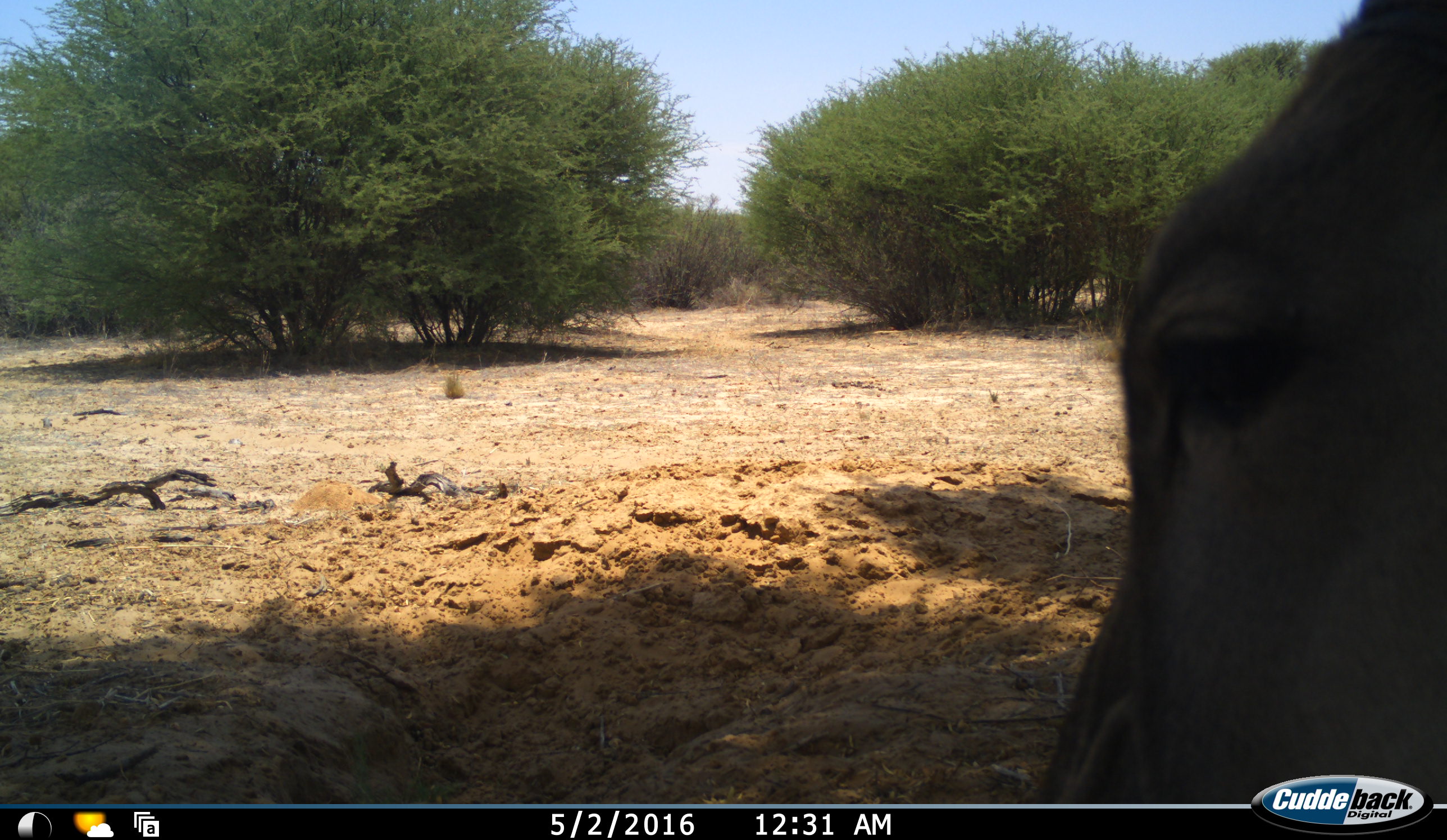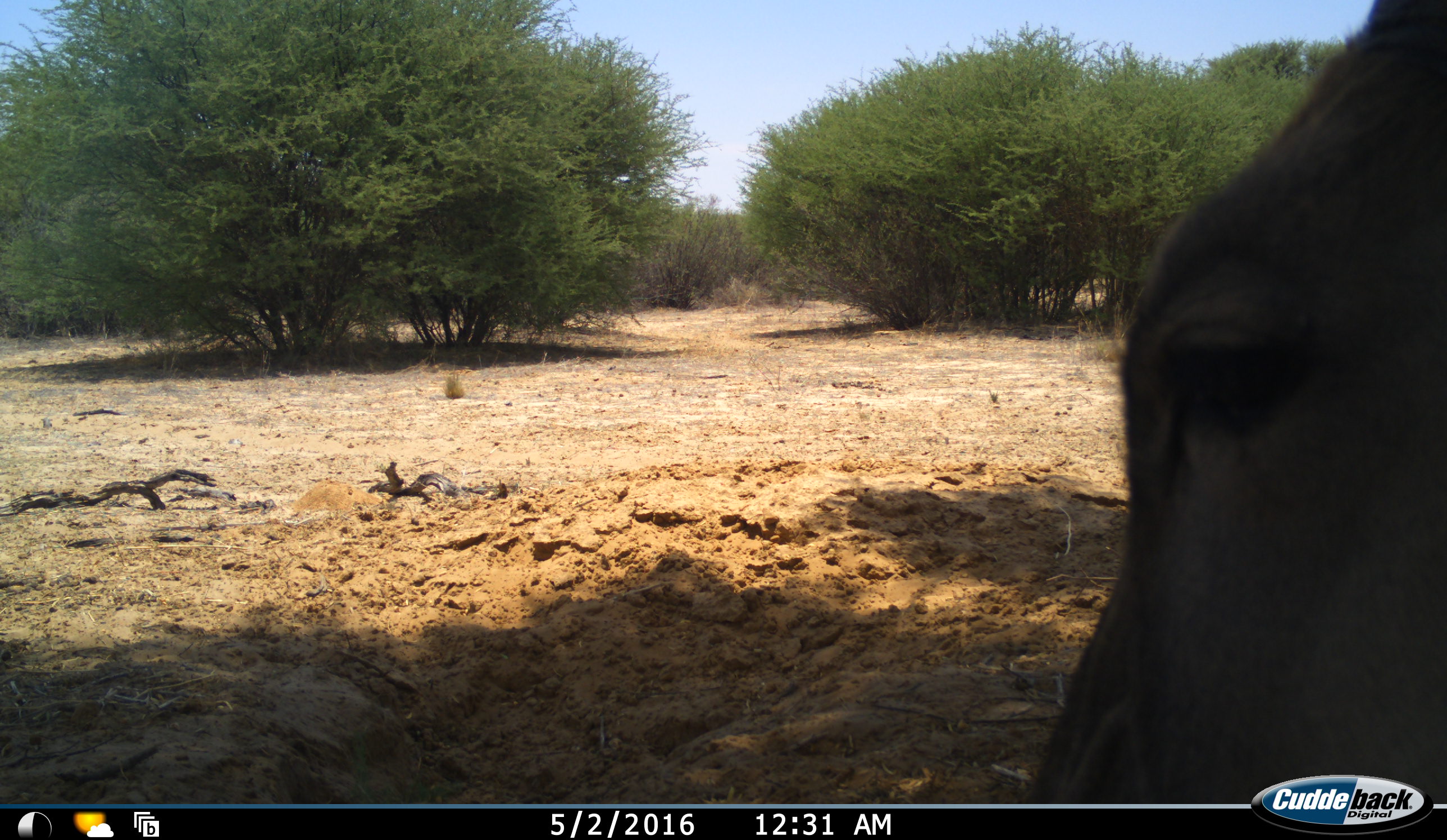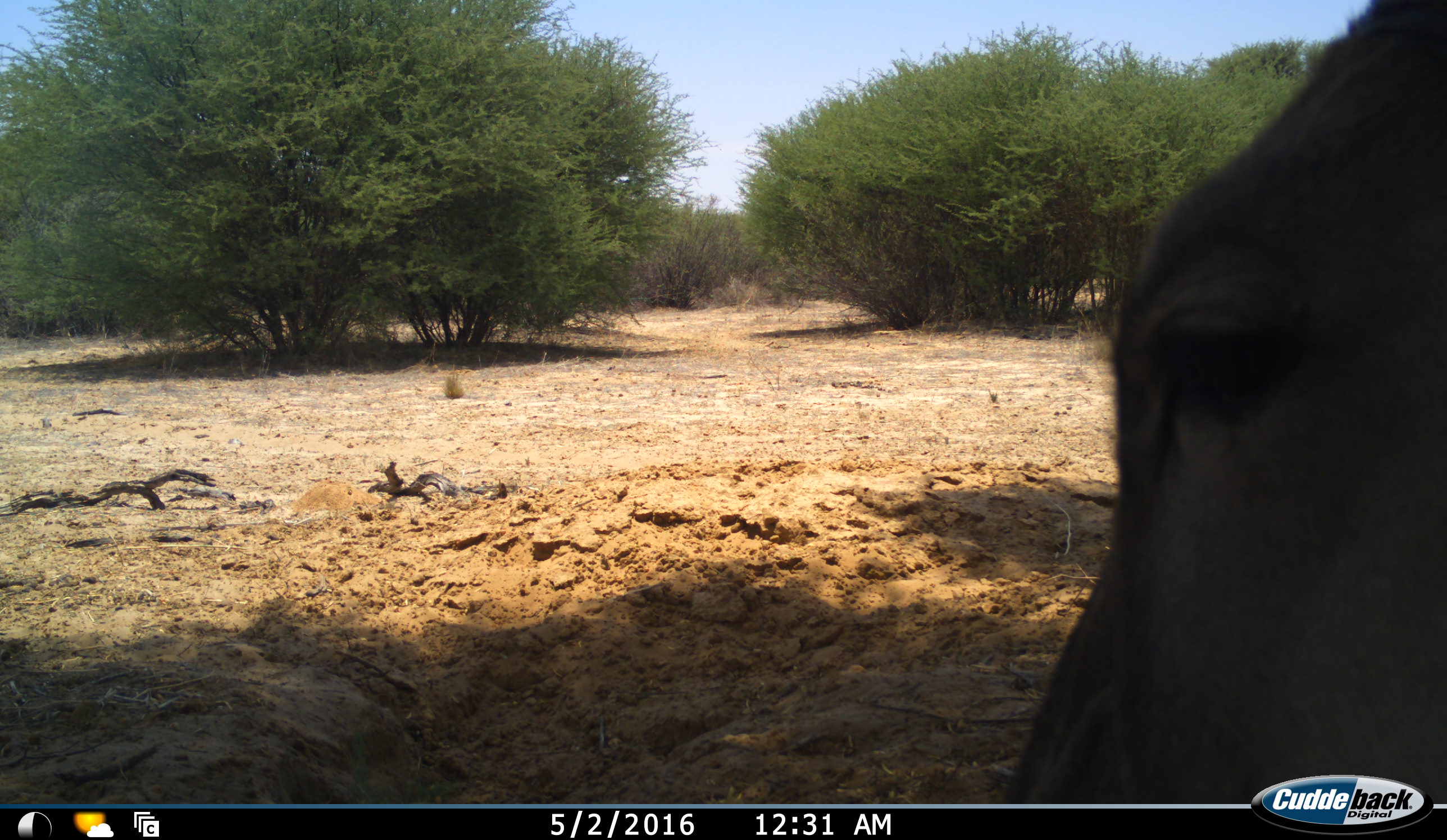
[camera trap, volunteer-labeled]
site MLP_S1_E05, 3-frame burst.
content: unidentified animal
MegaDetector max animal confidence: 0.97